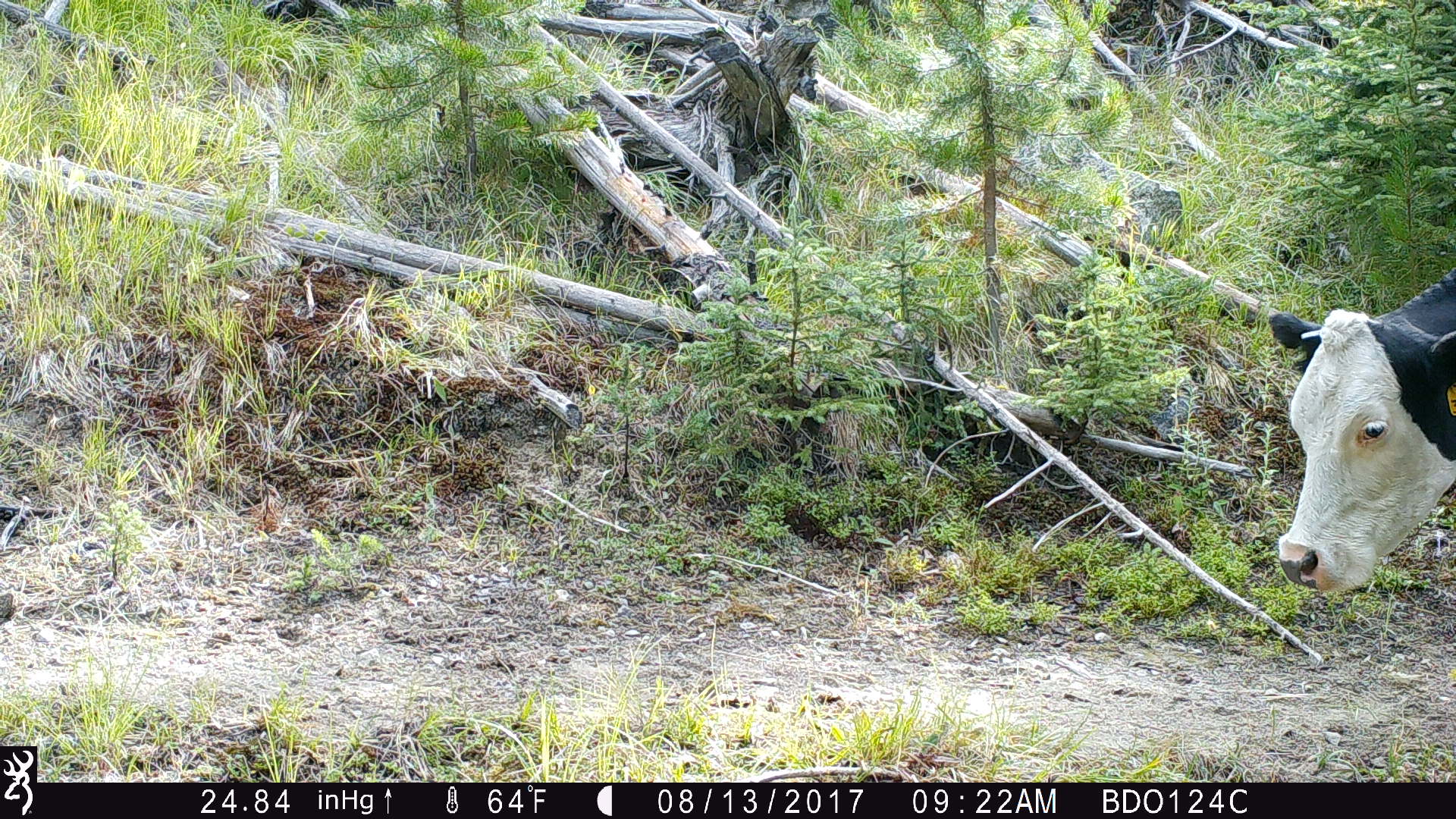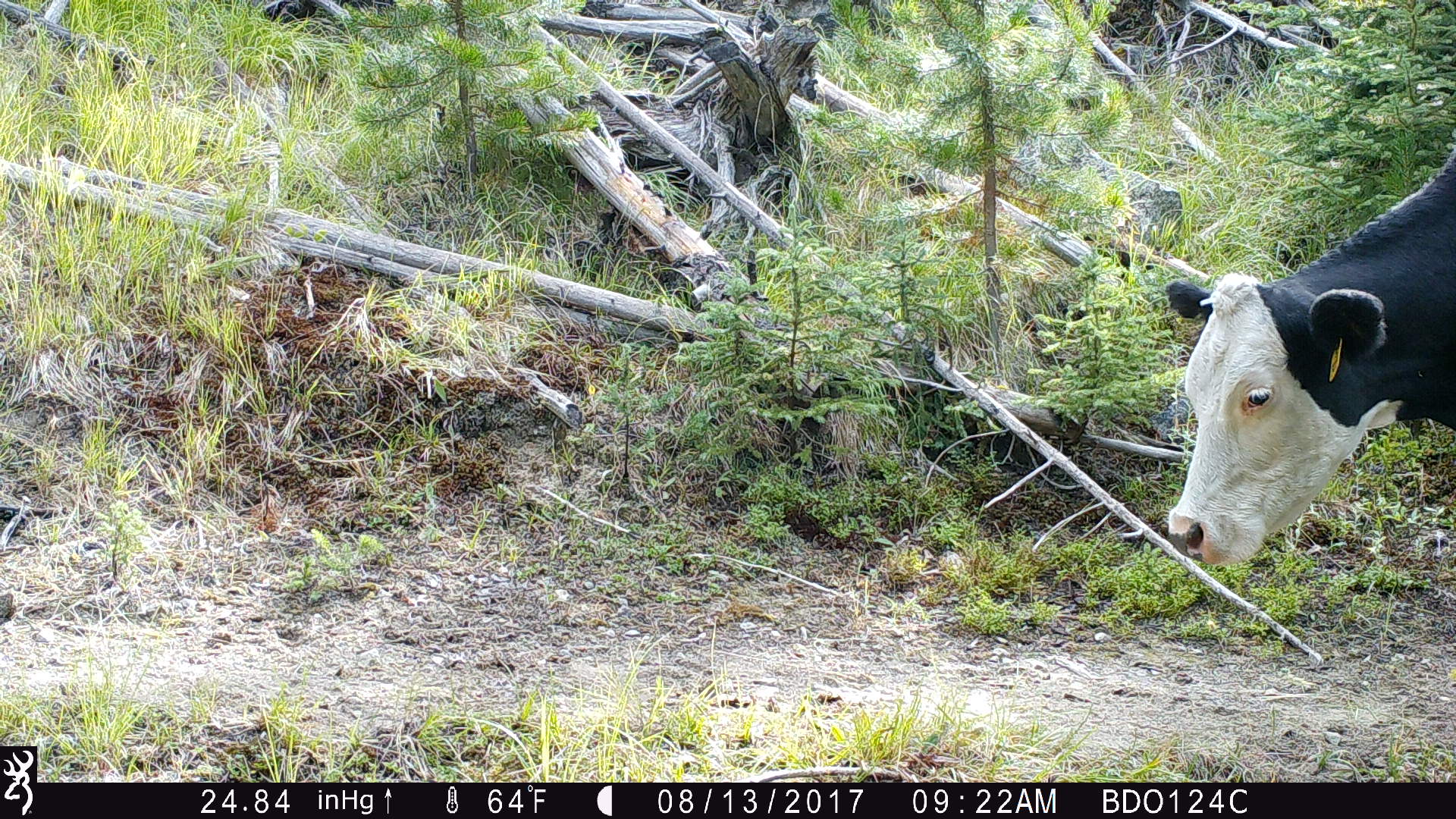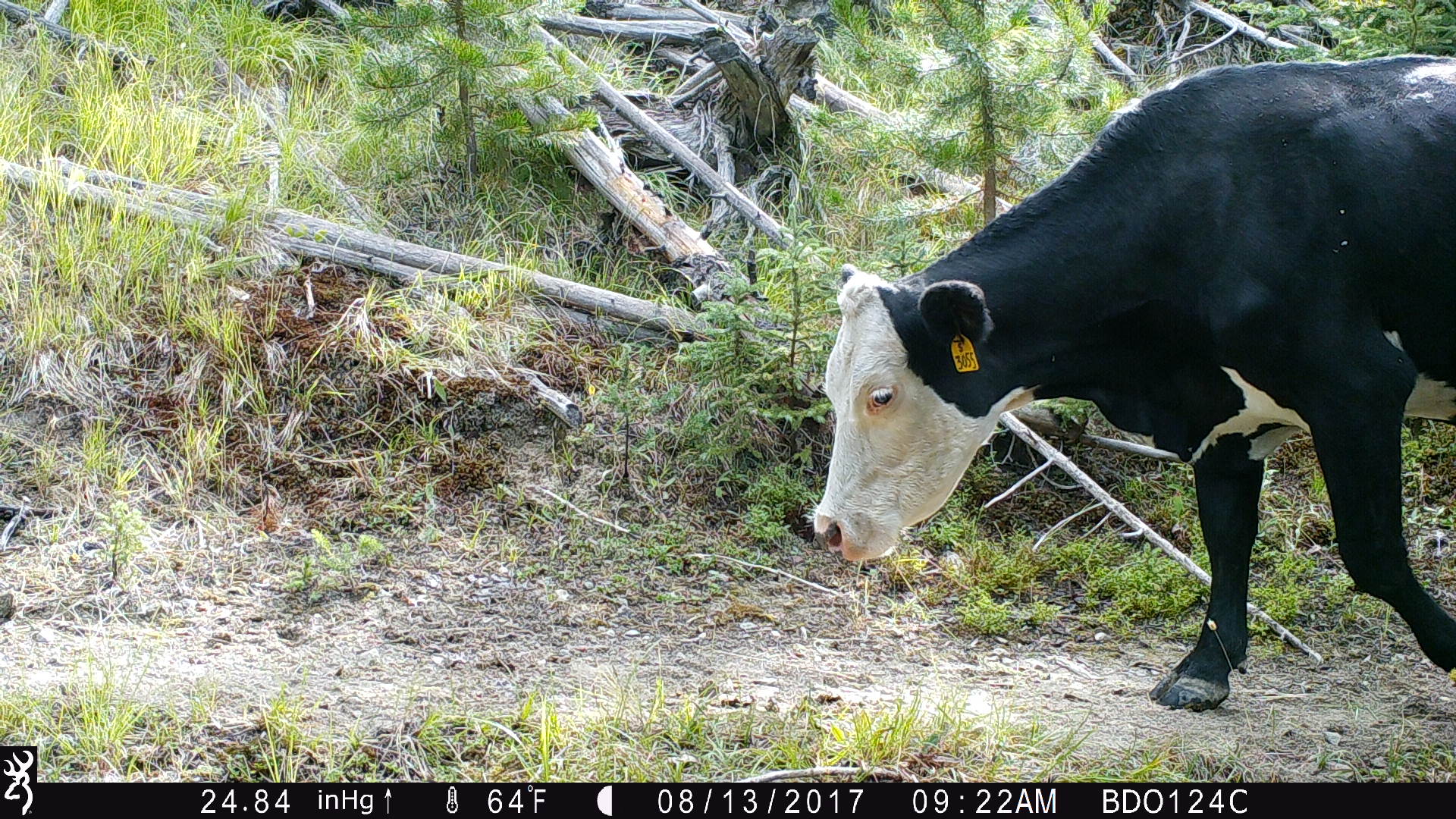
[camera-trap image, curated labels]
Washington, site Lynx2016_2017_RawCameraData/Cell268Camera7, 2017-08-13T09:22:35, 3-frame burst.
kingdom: Animalia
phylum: Chordata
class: Mammalia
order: Artiodactyla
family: Bovidae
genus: Bos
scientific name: Bos taurus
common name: domestic cattle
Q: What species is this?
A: Domestic cattle (Bos taurus).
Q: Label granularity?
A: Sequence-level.